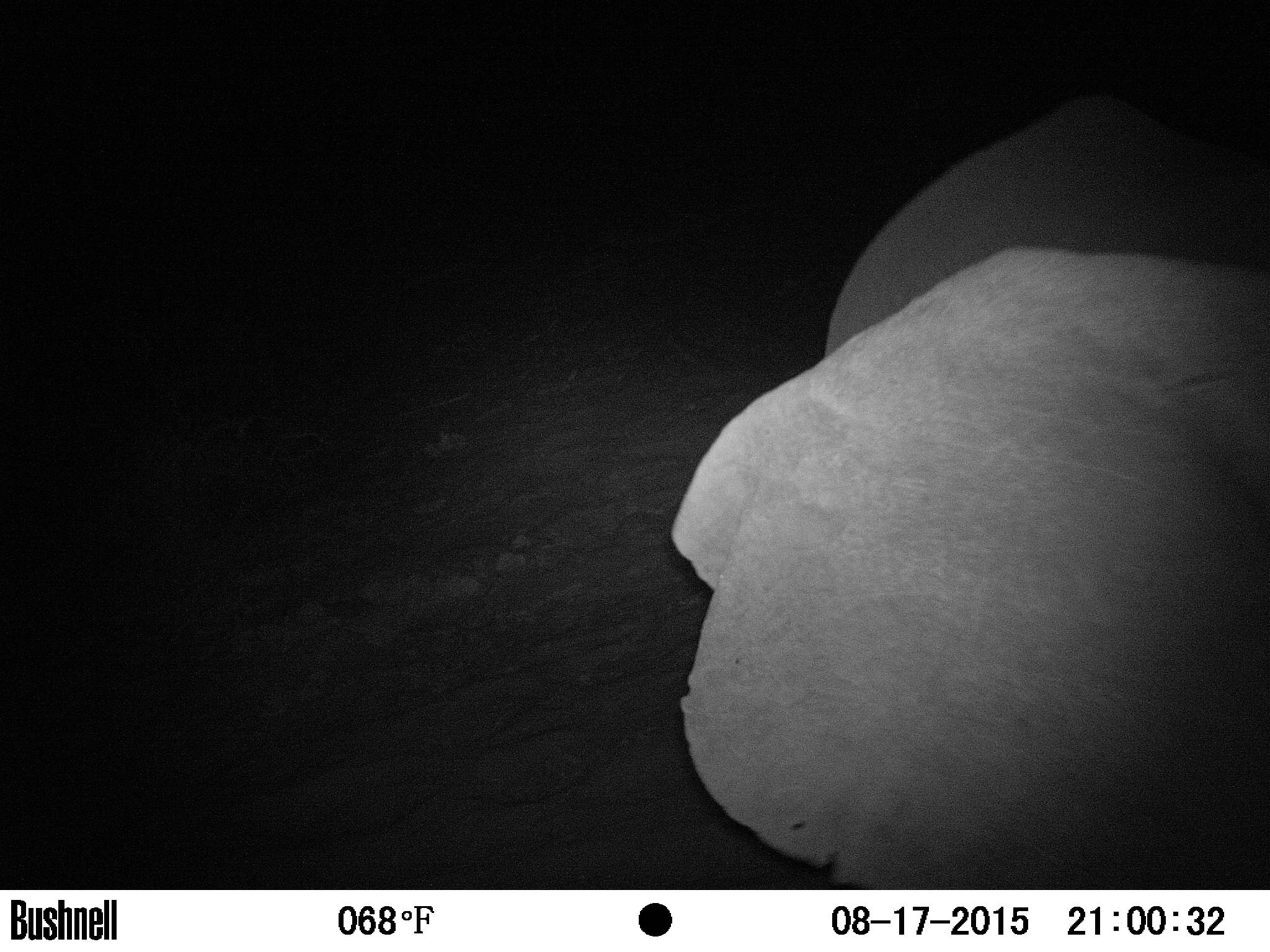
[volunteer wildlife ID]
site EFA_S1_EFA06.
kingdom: Animalia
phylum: Chordata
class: Mammalia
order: Proboscidea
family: Elephantidae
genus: Loxodonta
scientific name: Loxodonta africana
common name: african bush elephant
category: elephant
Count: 1.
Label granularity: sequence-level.